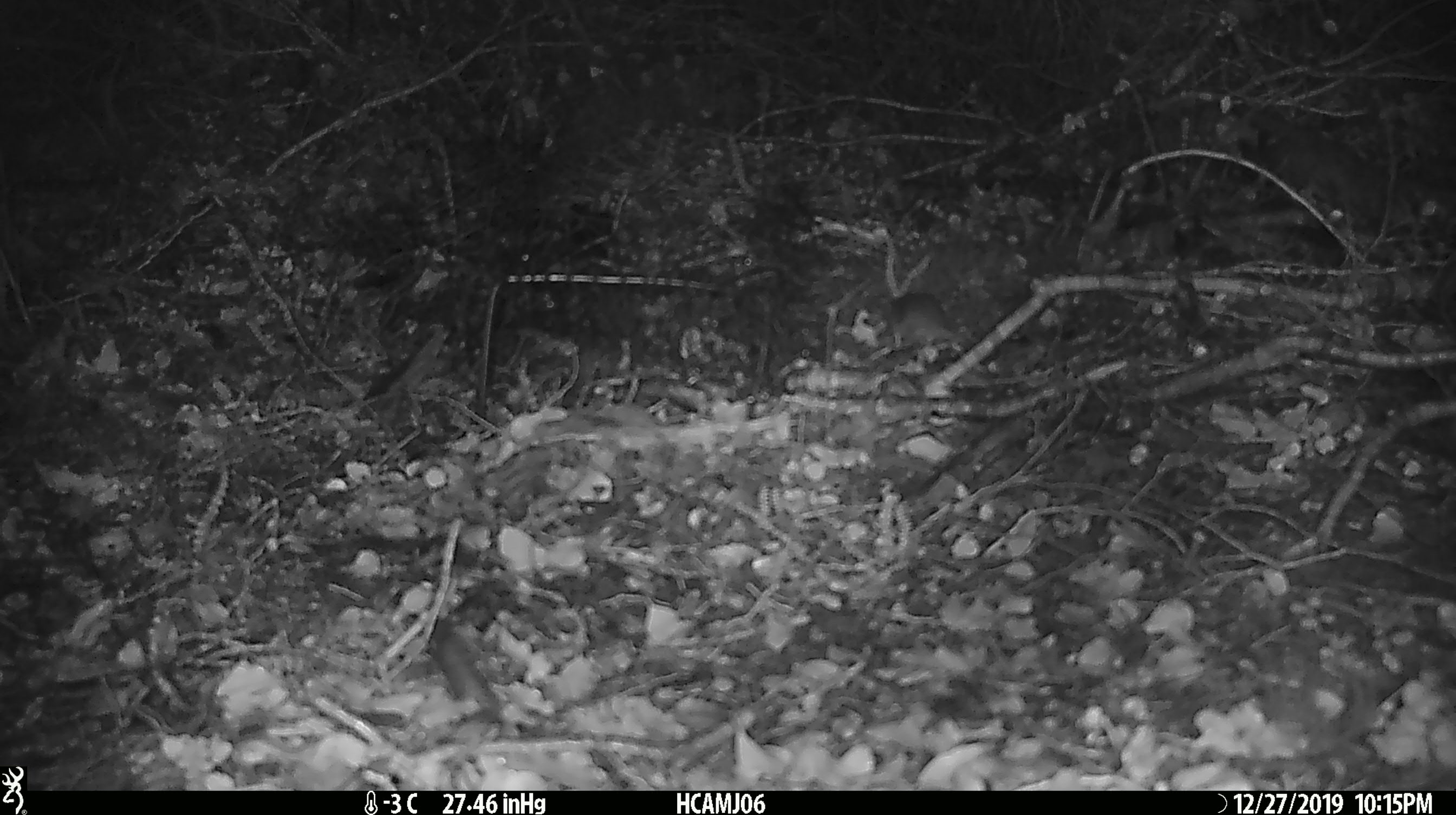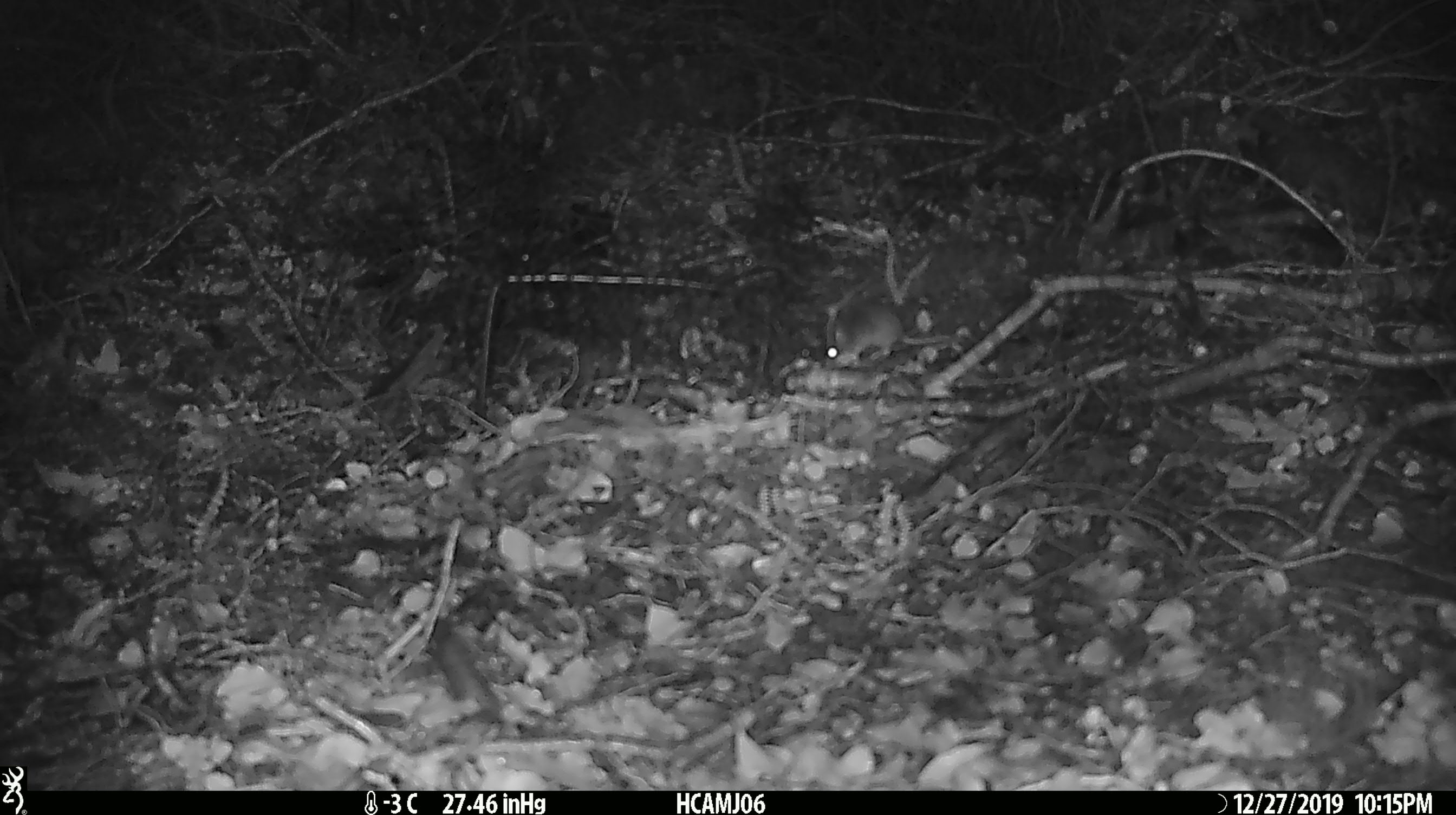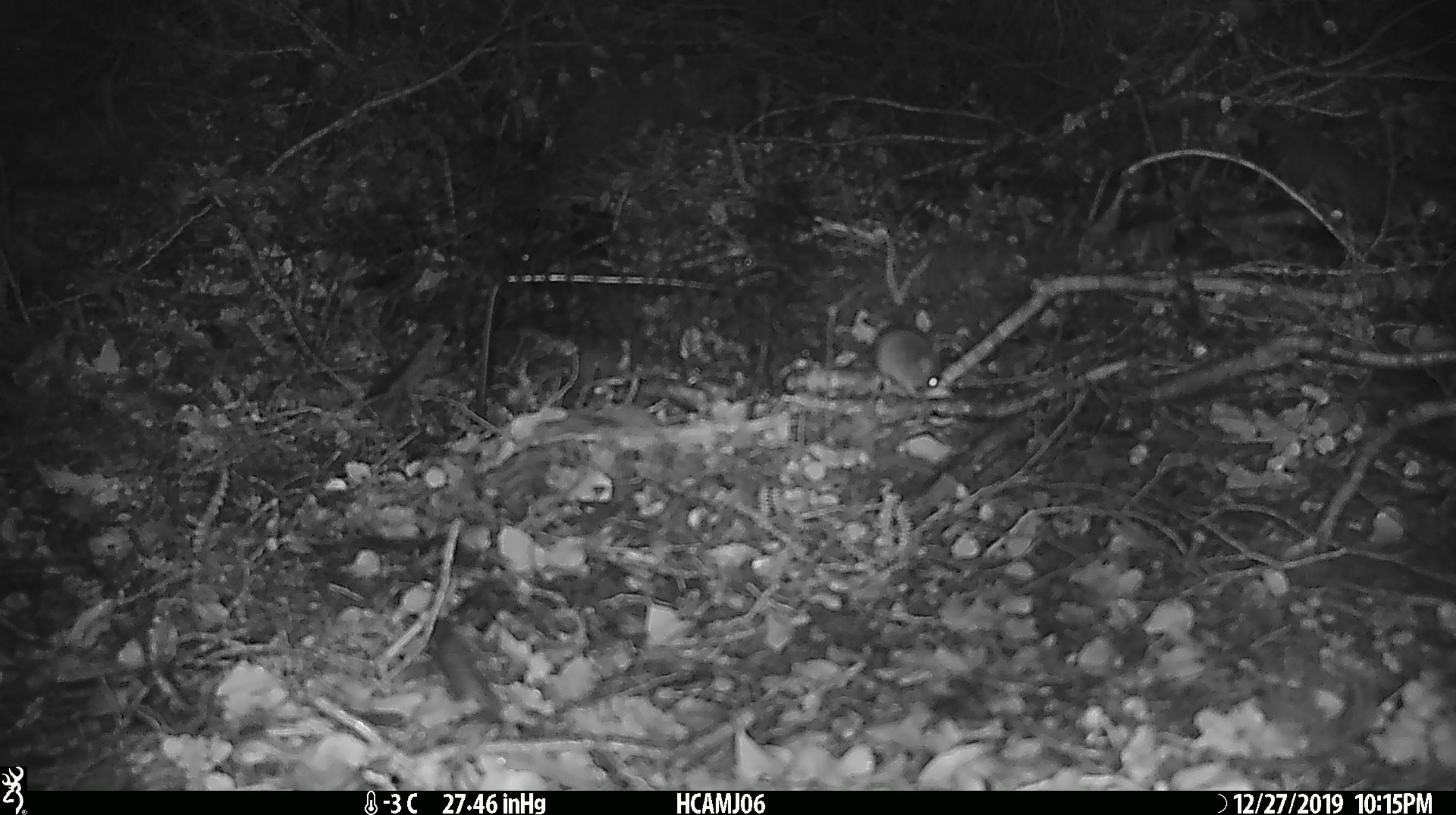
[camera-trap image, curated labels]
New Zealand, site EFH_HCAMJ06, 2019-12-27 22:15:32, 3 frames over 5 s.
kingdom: Animalia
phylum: Chordata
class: Mammalia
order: Rodentia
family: Muridae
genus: Mus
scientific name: Mus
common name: mouse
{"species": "mouse (Mus)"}